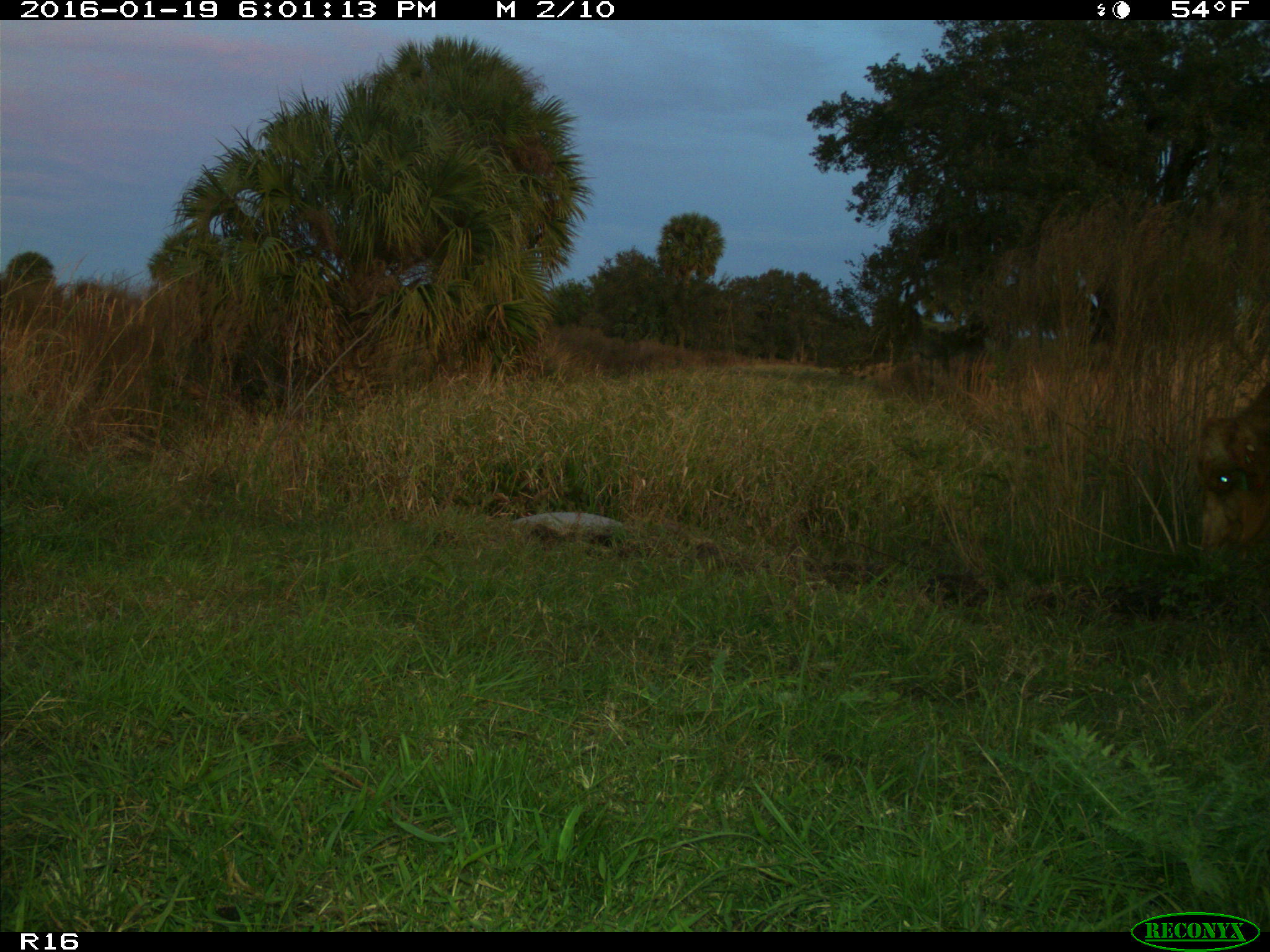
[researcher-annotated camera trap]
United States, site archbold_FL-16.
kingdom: Animalia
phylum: Chordata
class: Mammalia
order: Artiodactyla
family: Bovidae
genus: Bos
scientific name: Bos taurus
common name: domestic cow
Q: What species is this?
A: Bos taurus (domestic cow).